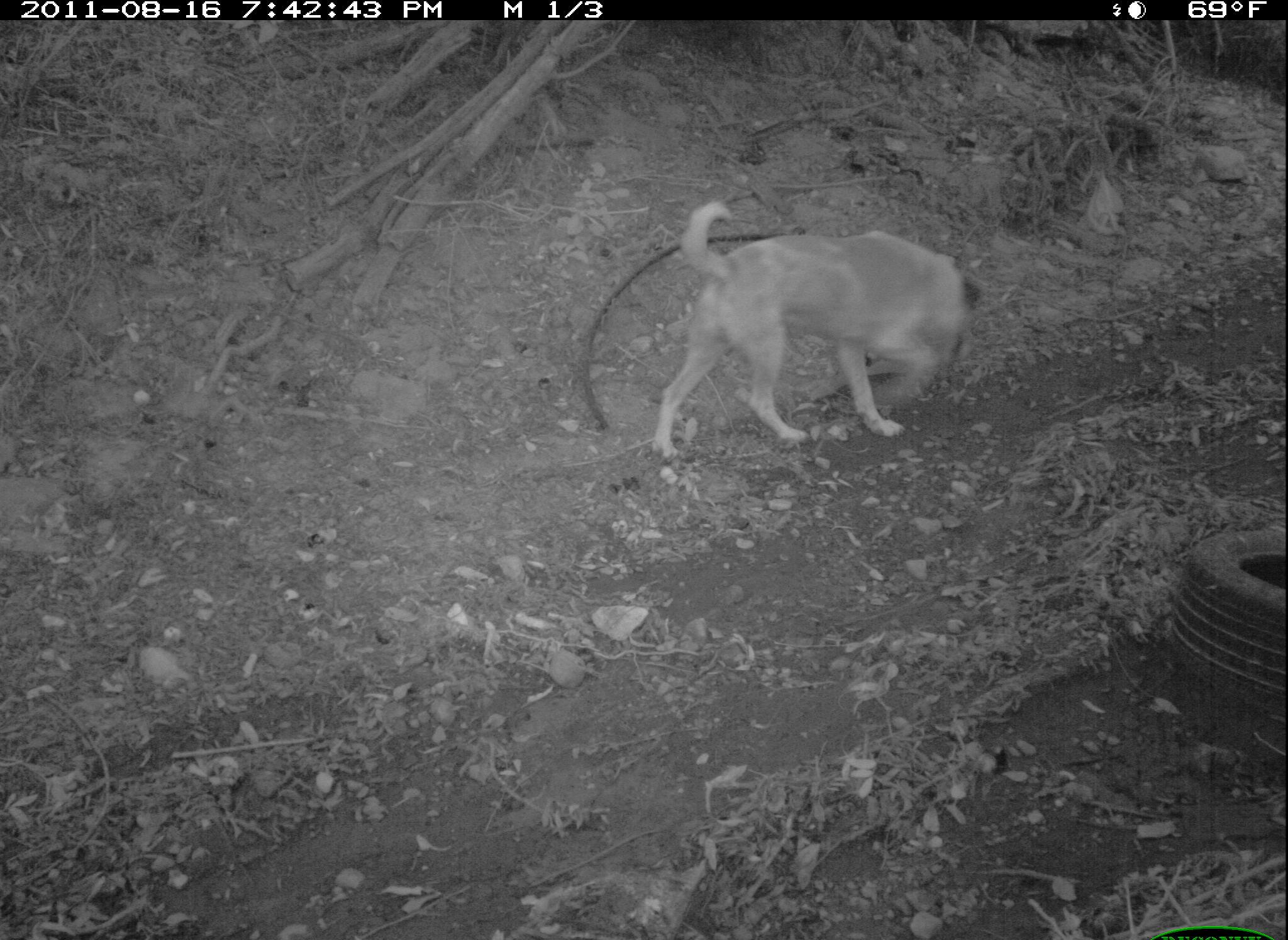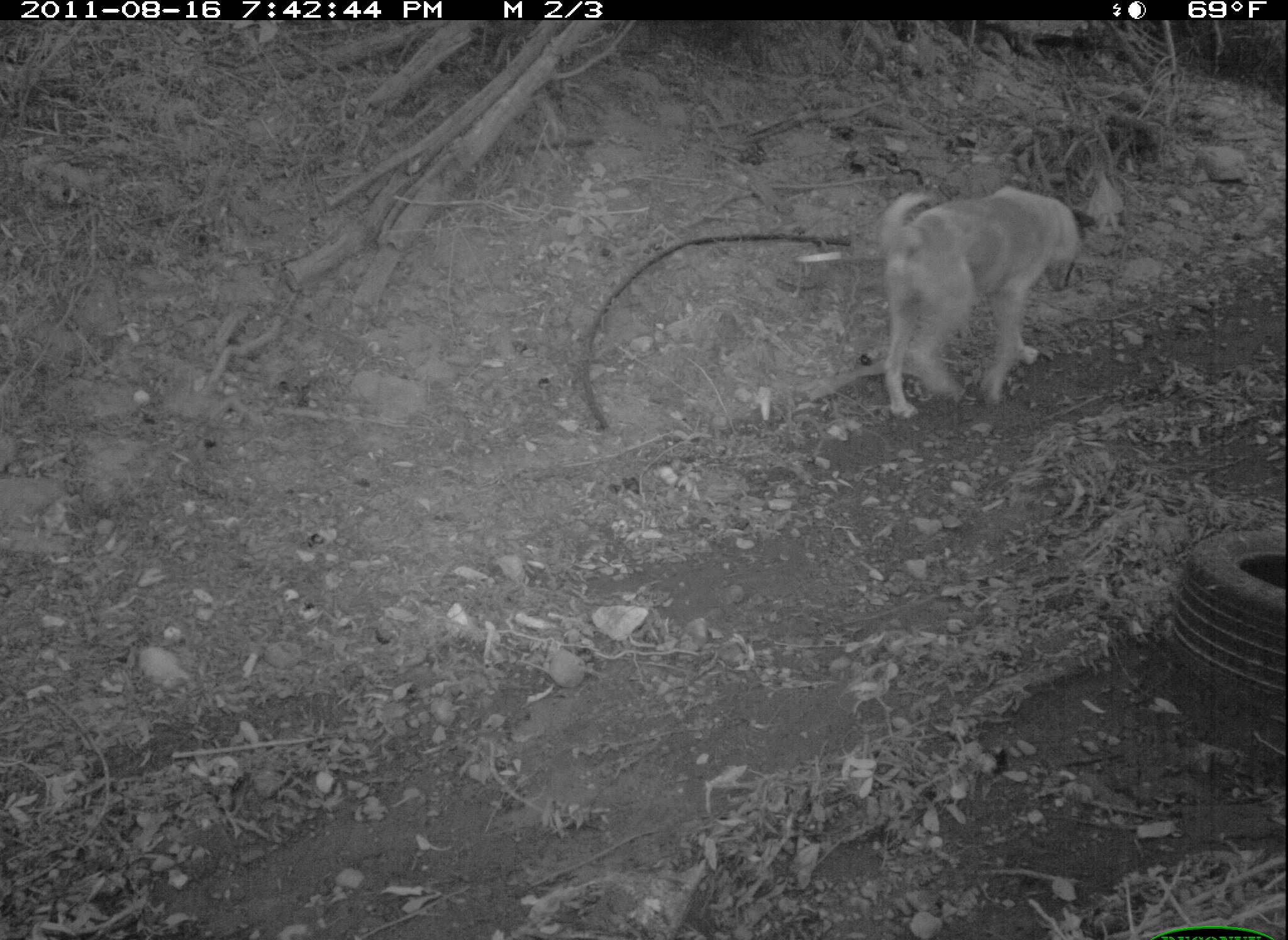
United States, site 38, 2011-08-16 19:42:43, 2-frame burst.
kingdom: Animalia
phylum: Chordata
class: Mammalia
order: Carnivora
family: Canidae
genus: Canis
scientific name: Canis familiaris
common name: domestic dog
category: dog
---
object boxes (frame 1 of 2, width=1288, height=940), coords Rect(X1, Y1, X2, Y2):
dog: Rect(646, 198, 993, 470)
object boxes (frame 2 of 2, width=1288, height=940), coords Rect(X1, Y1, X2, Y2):
dog: Rect(876, 180, 1101, 425)